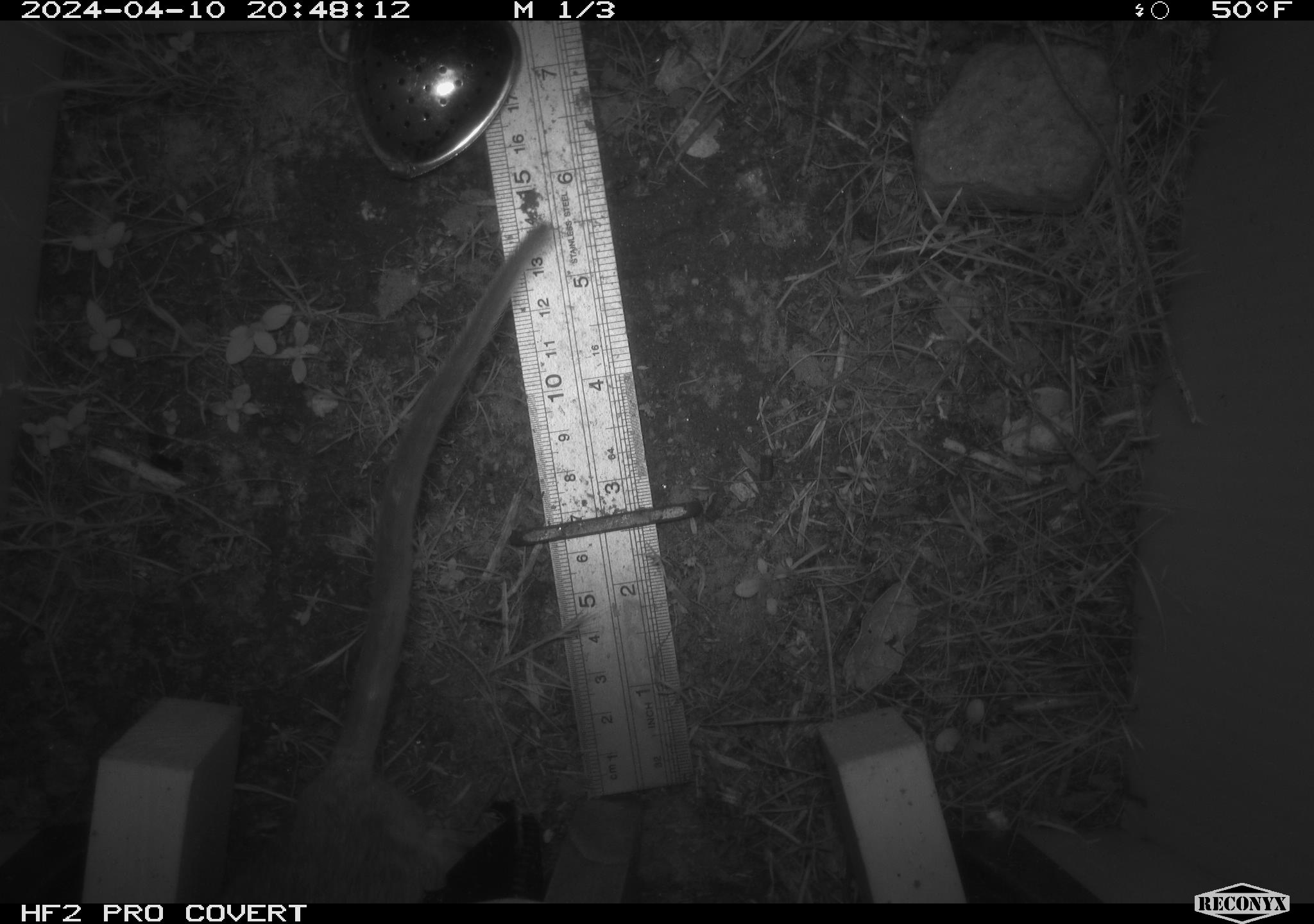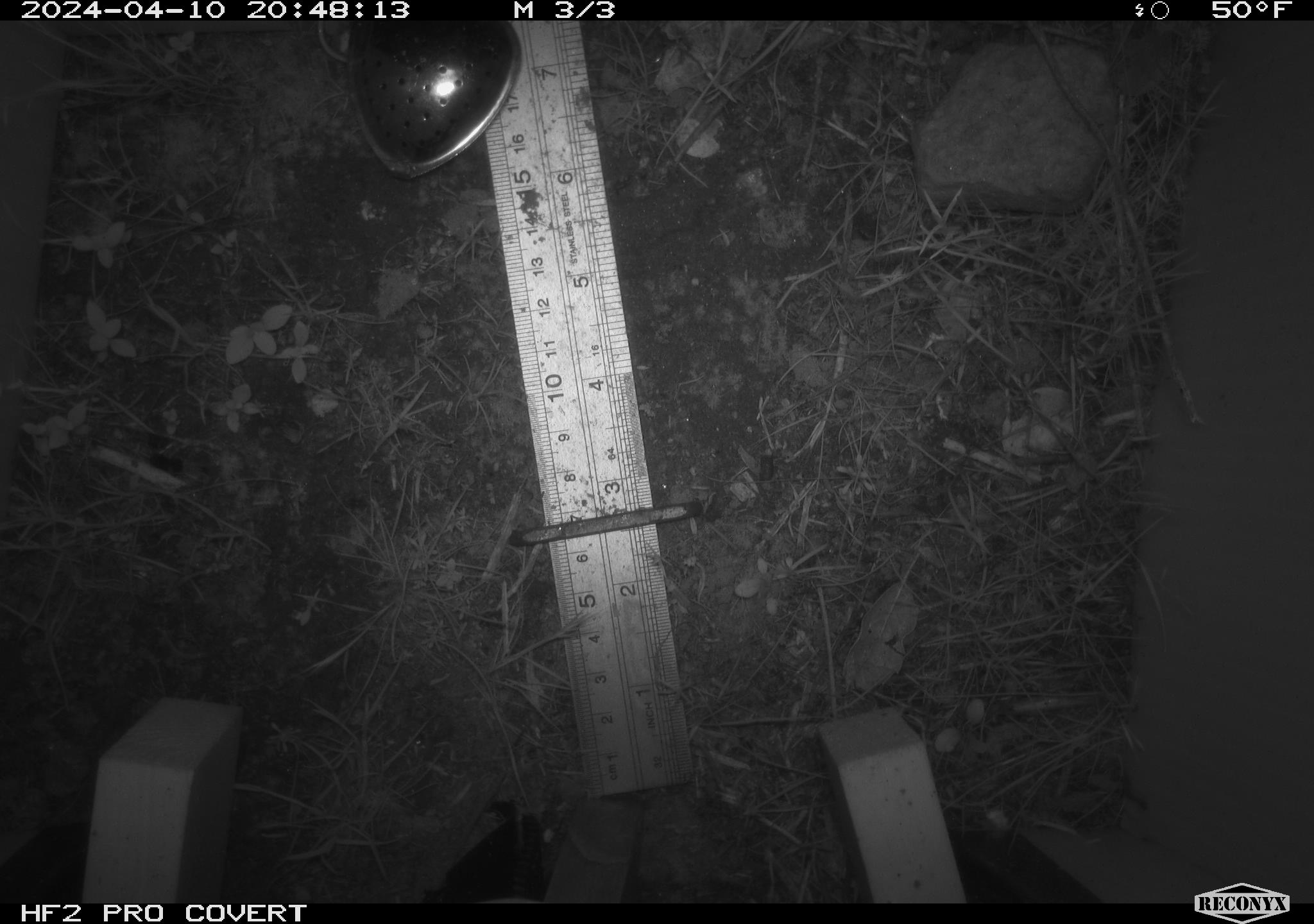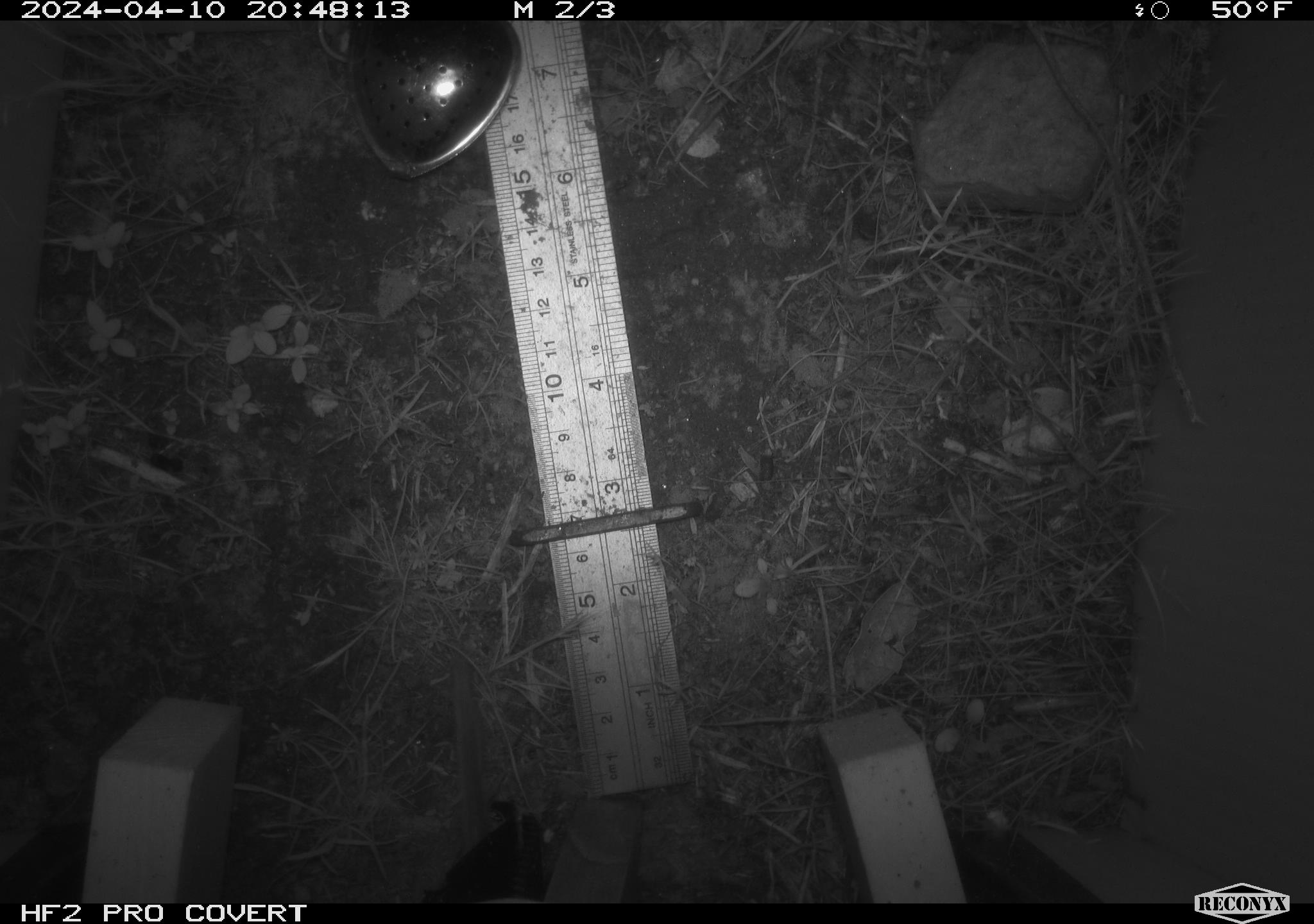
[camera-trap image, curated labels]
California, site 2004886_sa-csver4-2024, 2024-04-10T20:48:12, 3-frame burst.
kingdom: Animalia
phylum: Chordata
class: Mammalia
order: Rodentia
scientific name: Rodentia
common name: woodrat or rat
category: woodrat or rat species